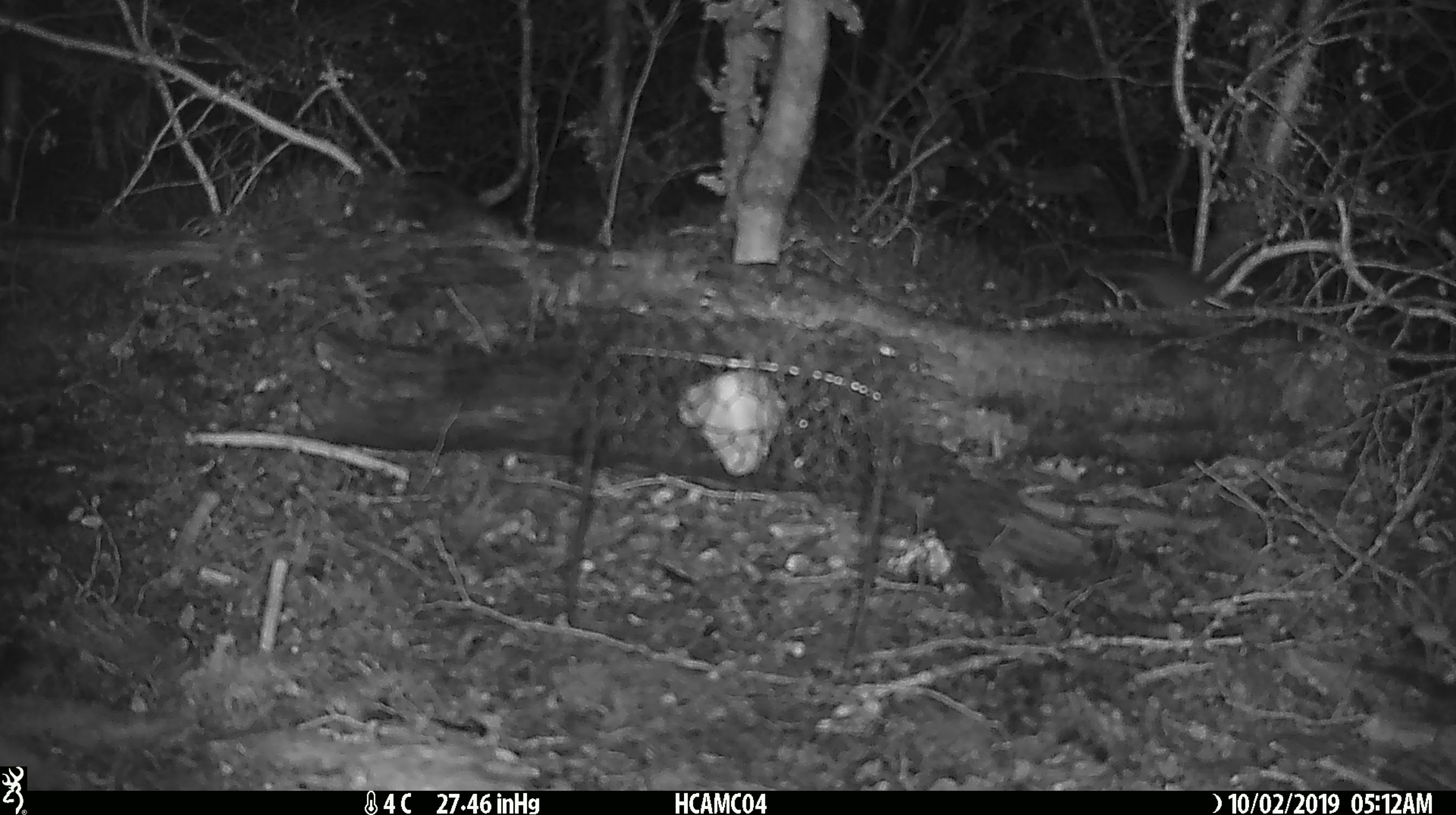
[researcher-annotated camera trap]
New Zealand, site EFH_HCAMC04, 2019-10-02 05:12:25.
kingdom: Animalia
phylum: Chordata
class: Mammalia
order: Rodentia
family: Muridae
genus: Mus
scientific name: Mus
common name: mouse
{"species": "mouse (Mus)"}